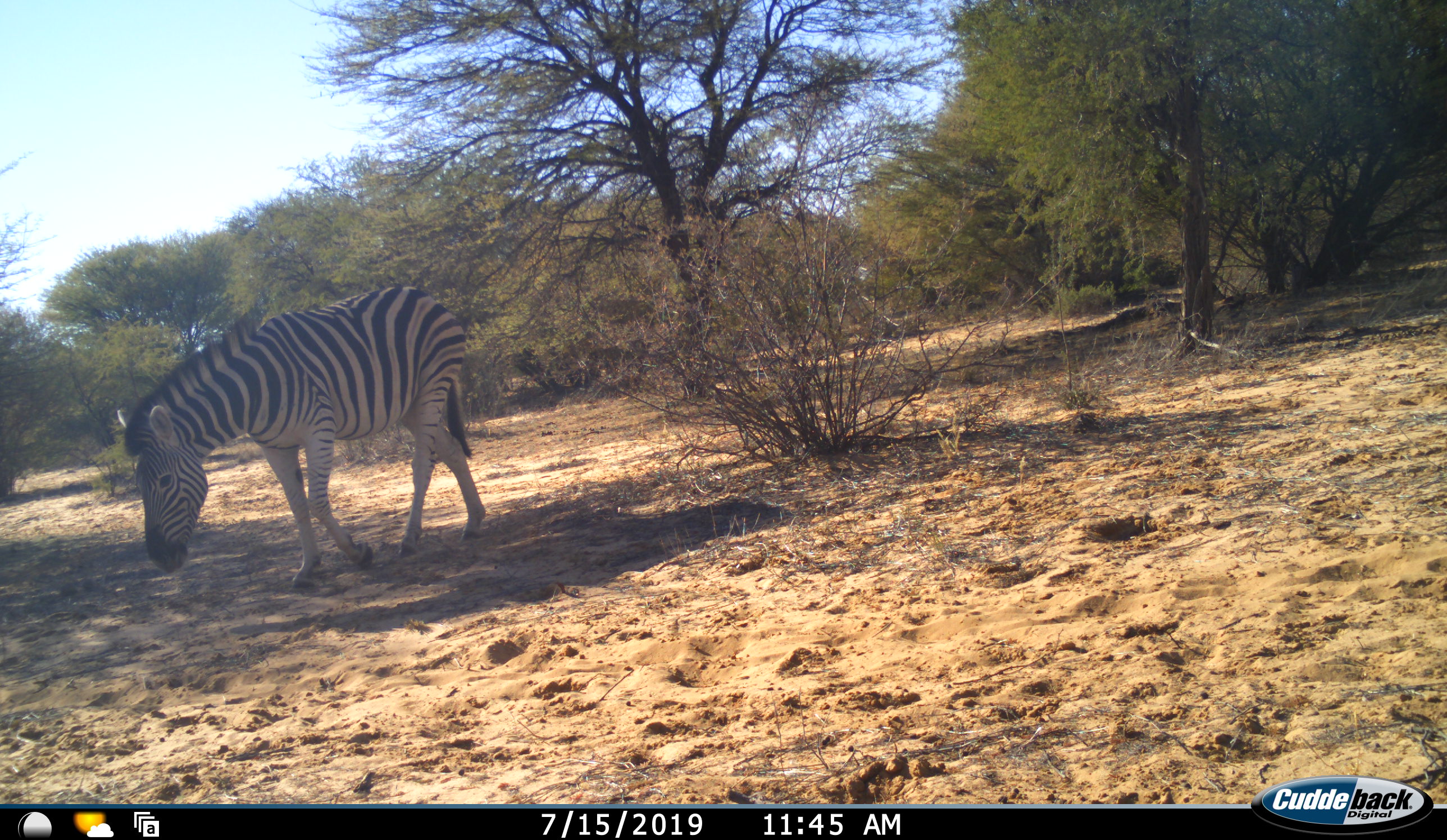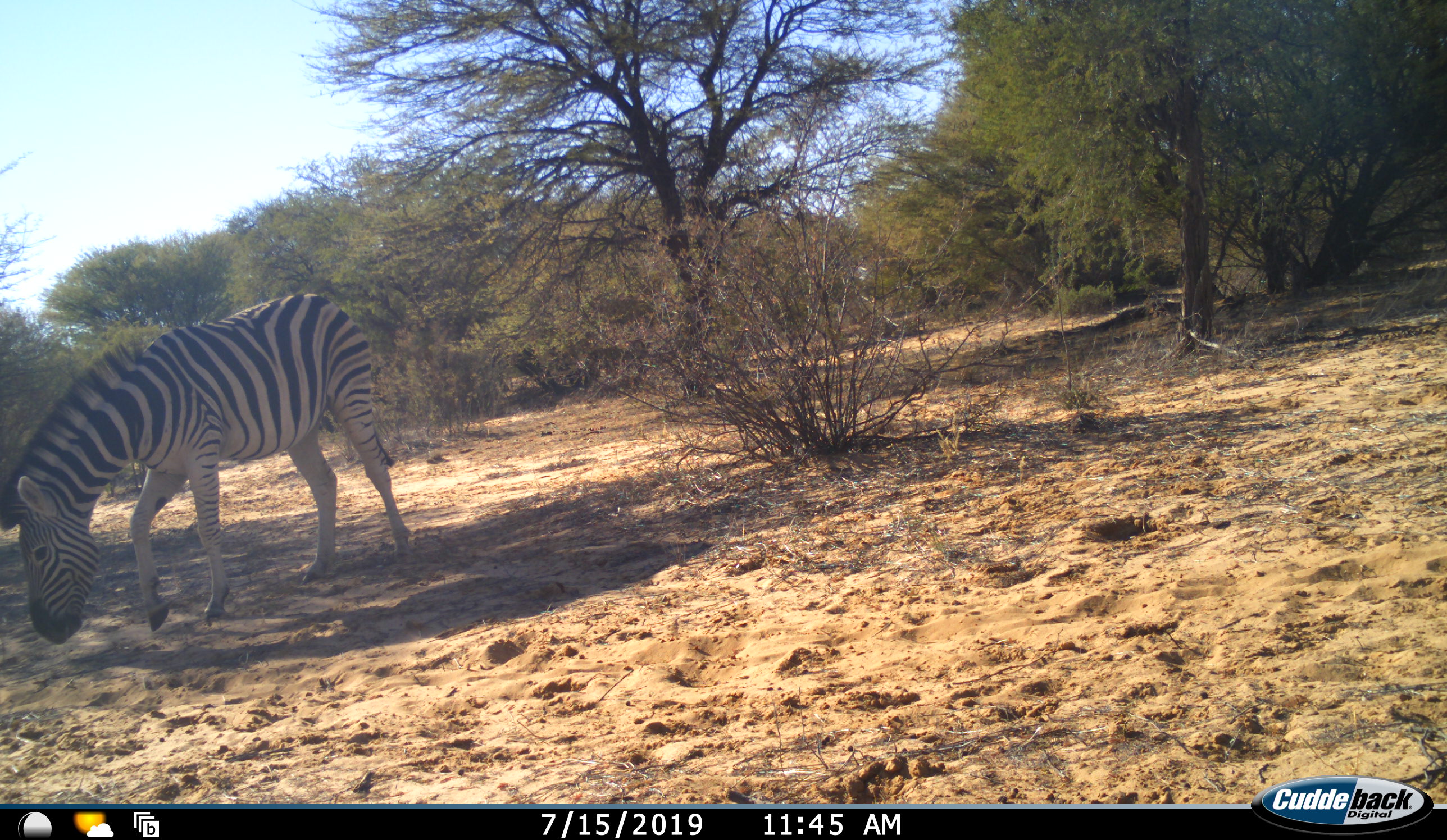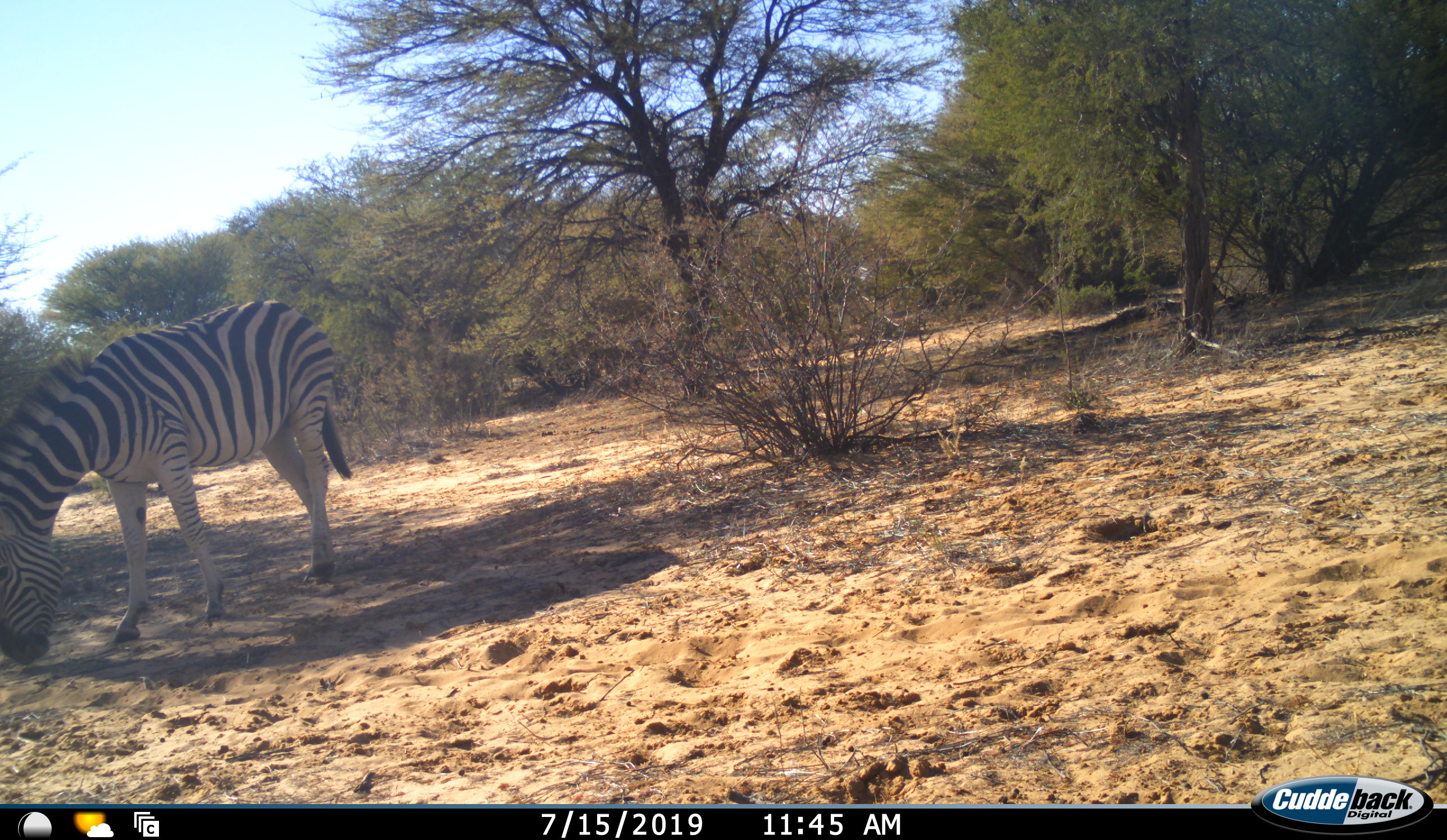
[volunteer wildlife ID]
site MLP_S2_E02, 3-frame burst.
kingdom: Animalia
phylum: Chordata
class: Mammalia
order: Perissodactyla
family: Equidae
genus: Equus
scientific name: Equus quagga burchellii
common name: burchell's zebra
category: zebraburchells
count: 1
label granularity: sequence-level